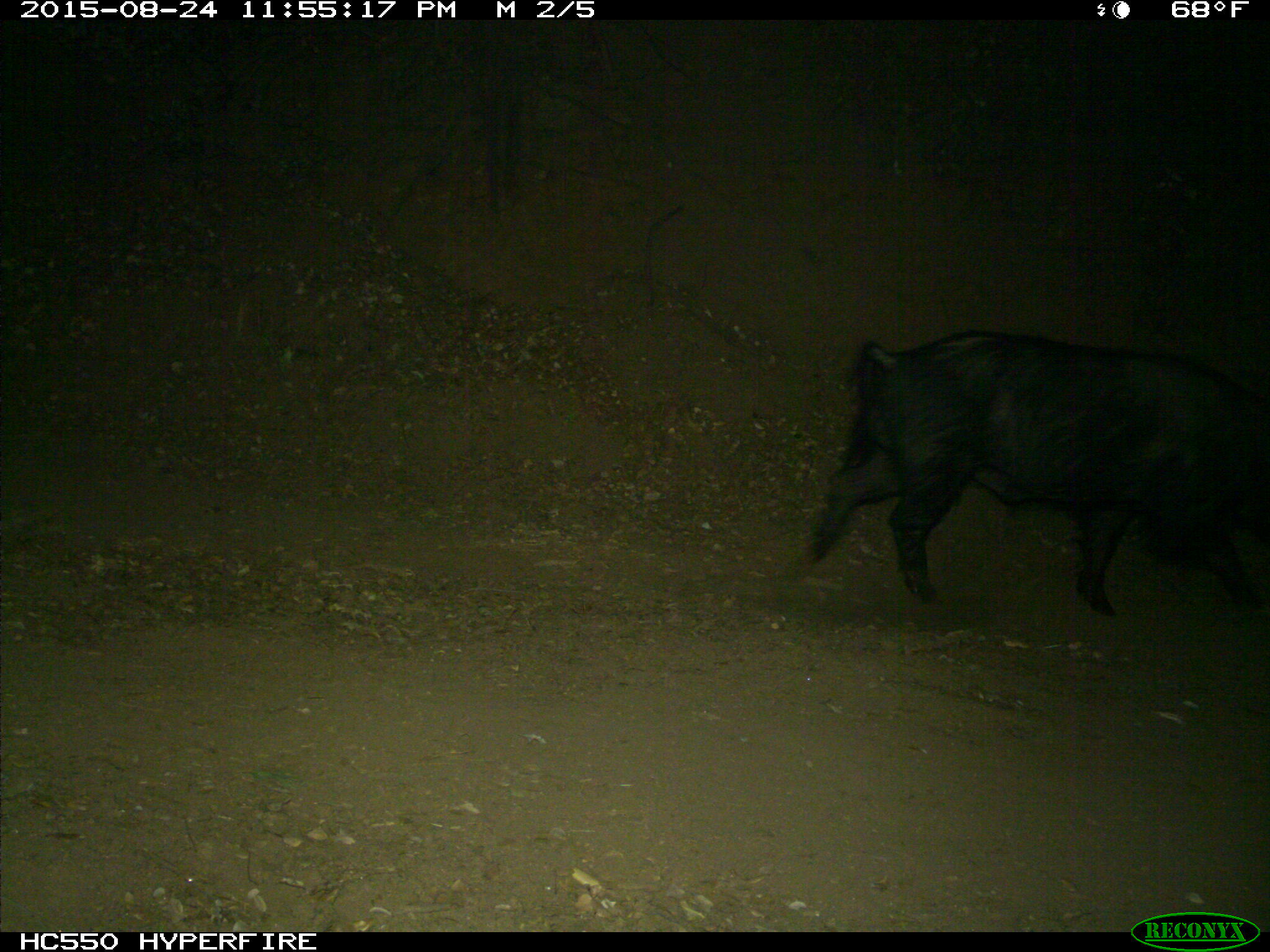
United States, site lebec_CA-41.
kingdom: Animalia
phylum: Chordata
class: Mammalia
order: Artiodactyla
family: Suidae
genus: Sus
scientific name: Sus scrofa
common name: wild boar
Sus scrofa (wild boar).